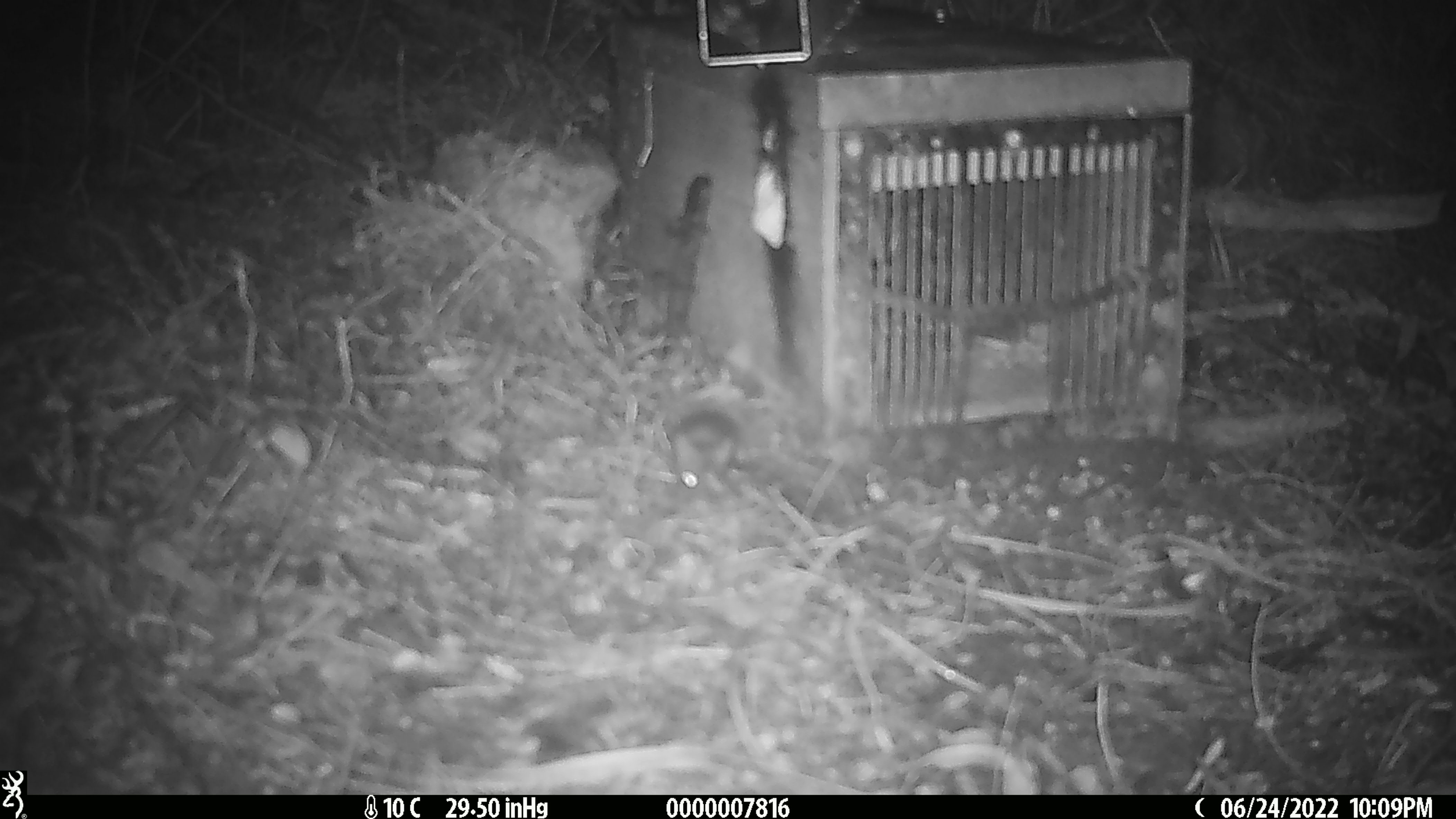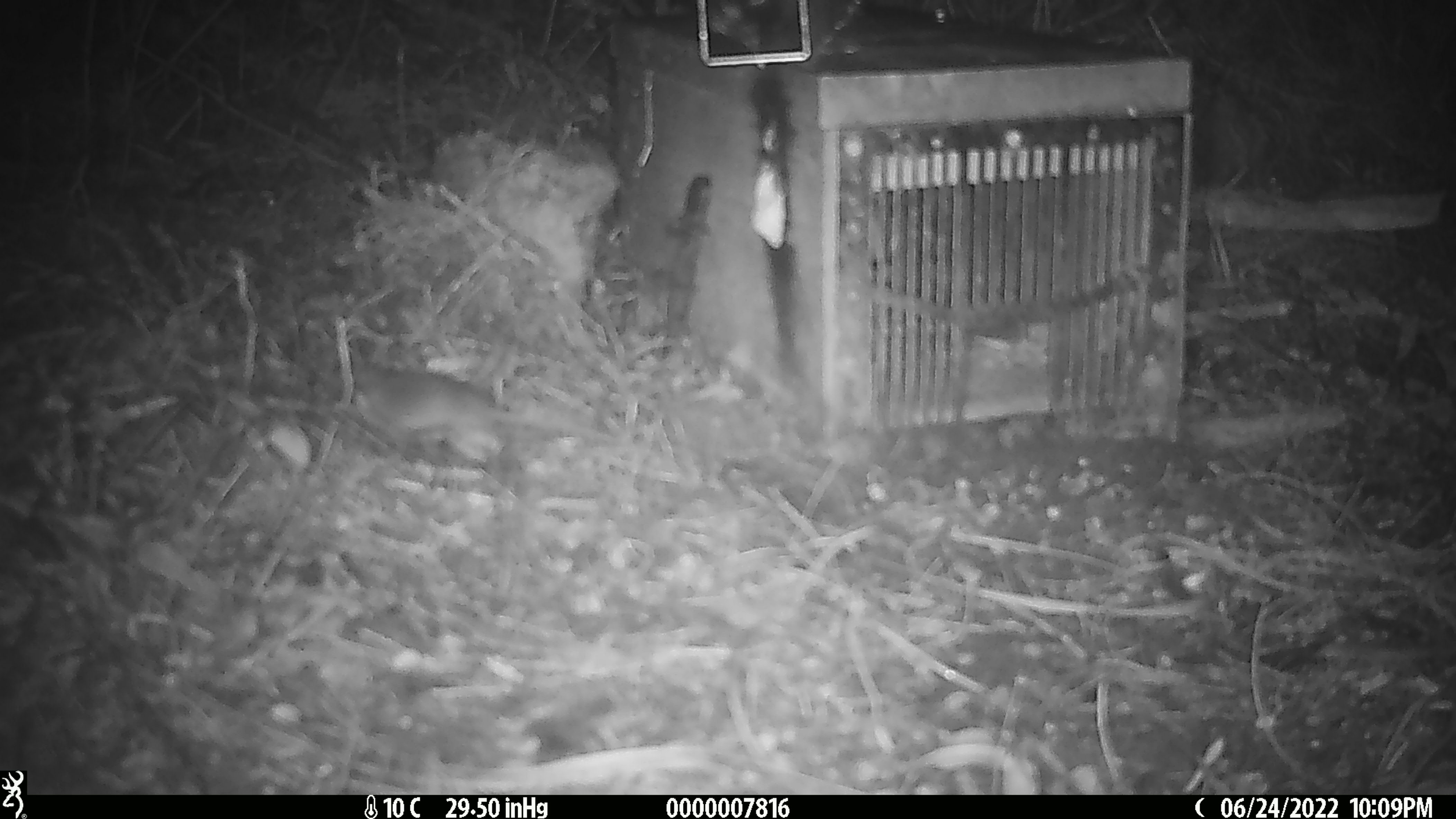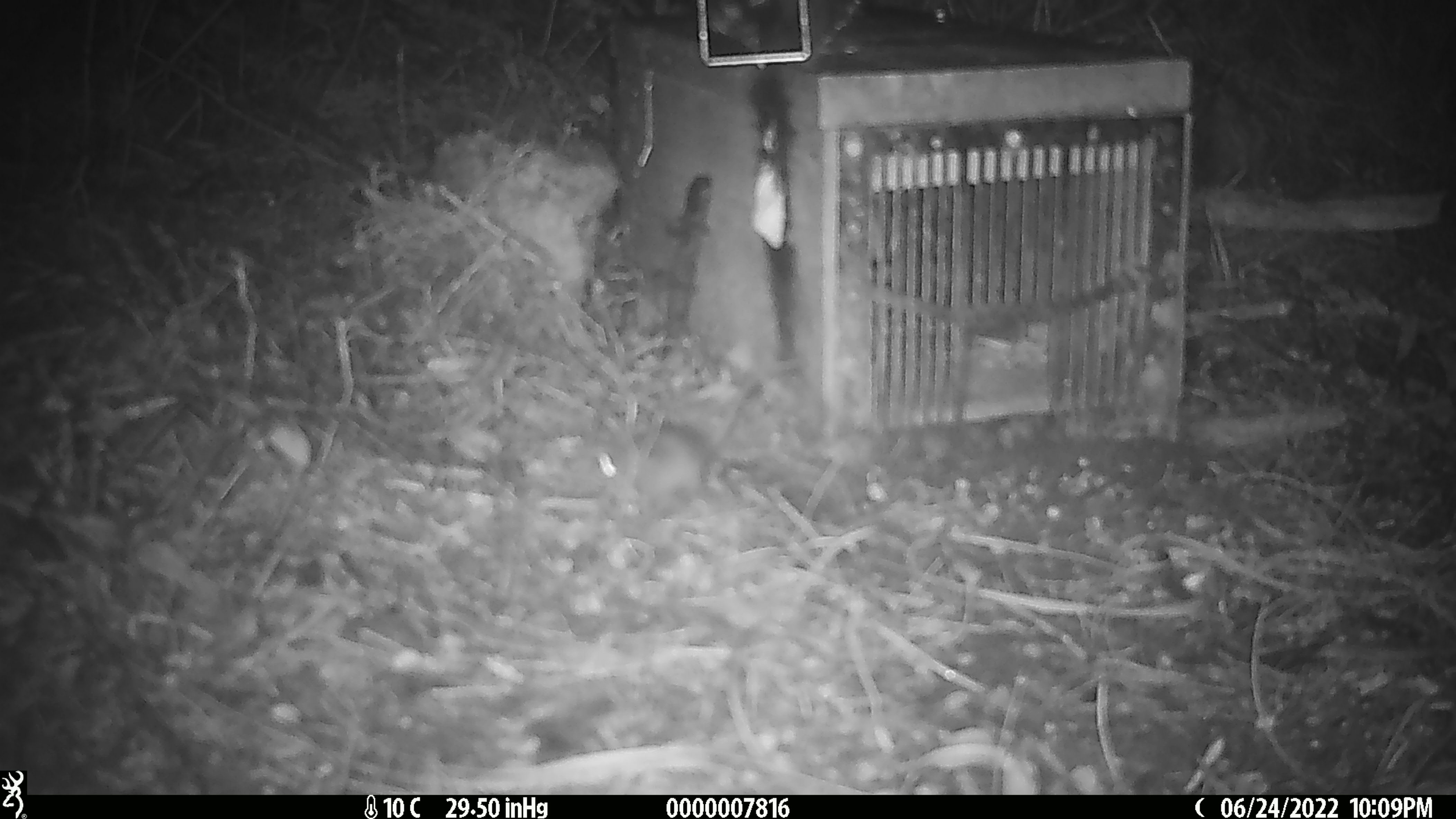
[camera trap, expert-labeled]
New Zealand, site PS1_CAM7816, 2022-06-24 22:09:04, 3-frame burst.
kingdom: Animalia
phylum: Chordata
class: Mammalia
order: Rodentia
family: Muridae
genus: Mus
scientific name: Mus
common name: mouse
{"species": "mouse (Mus)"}